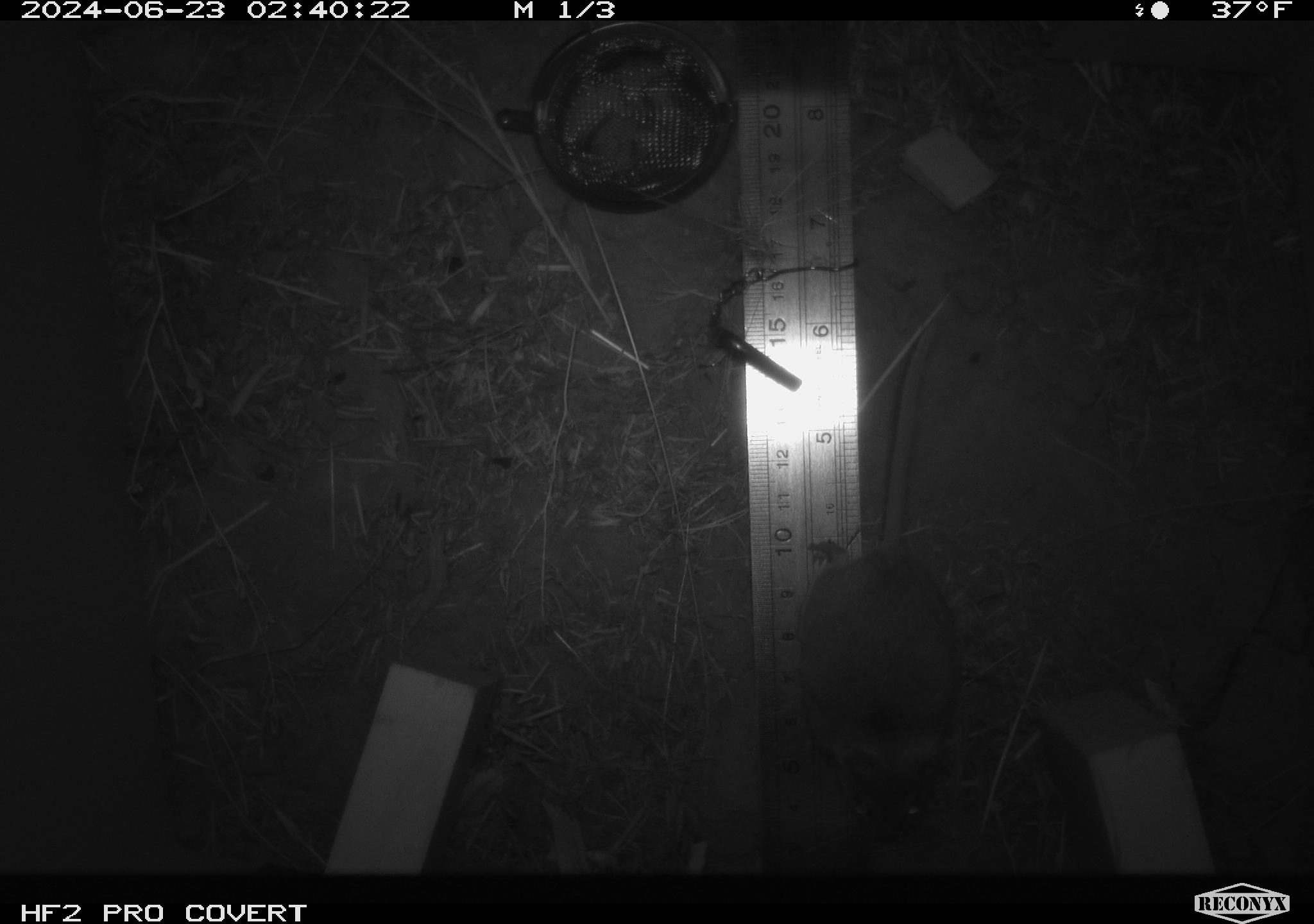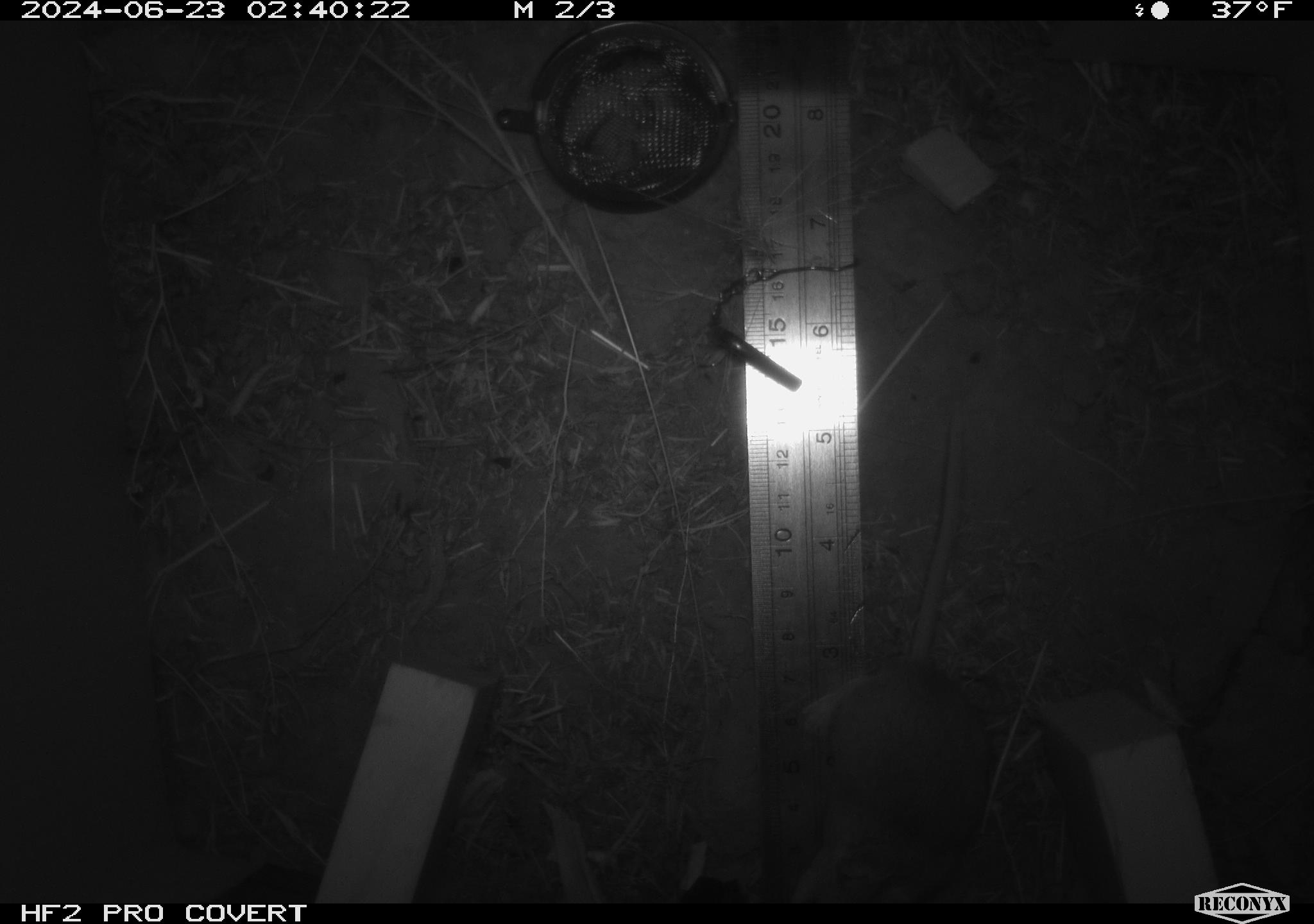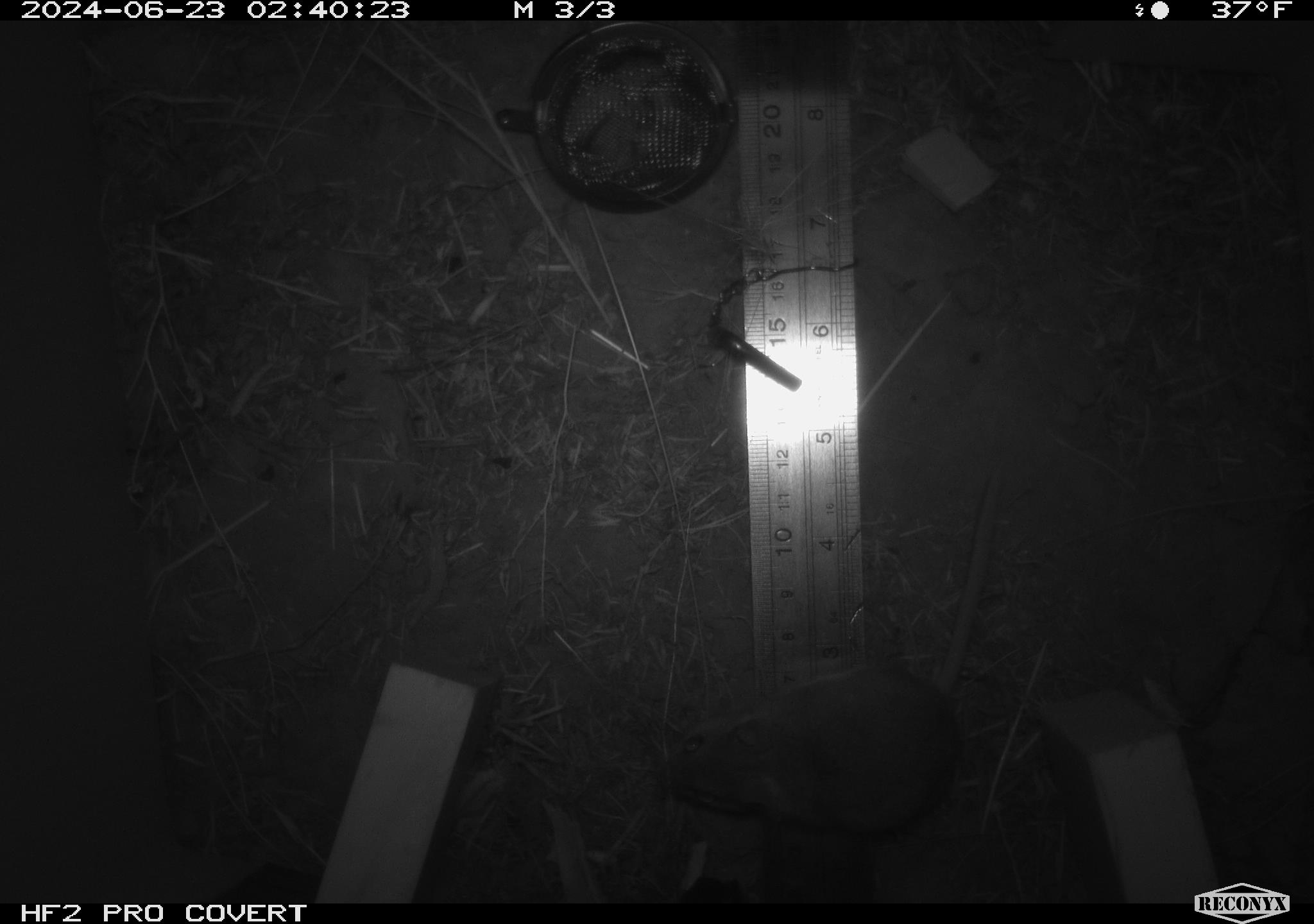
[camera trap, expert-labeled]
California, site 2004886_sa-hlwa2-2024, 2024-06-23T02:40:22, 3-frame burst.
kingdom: Animalia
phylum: Chordata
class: Mammalia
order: Rodentia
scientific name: Rodentia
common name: mouse species